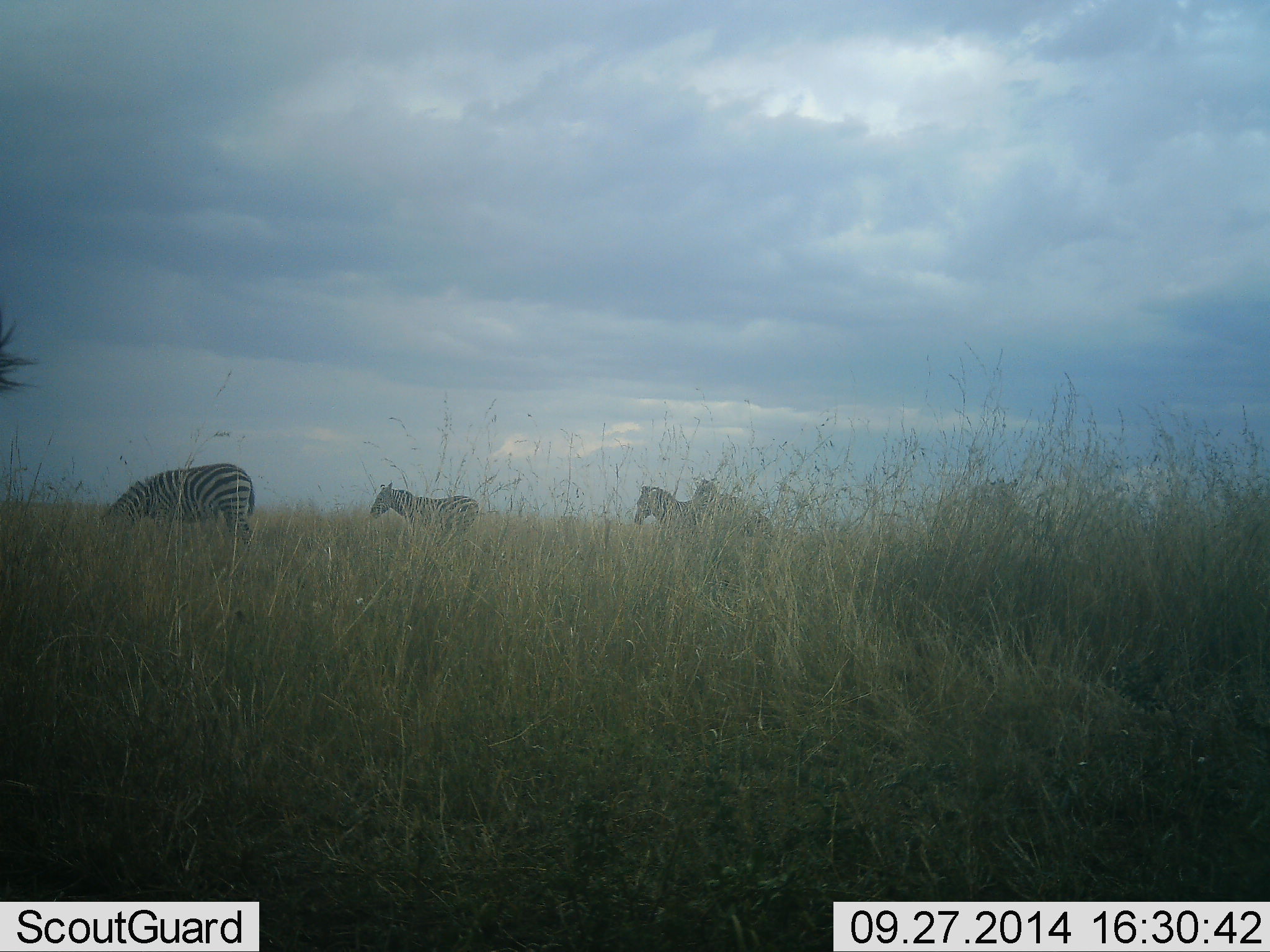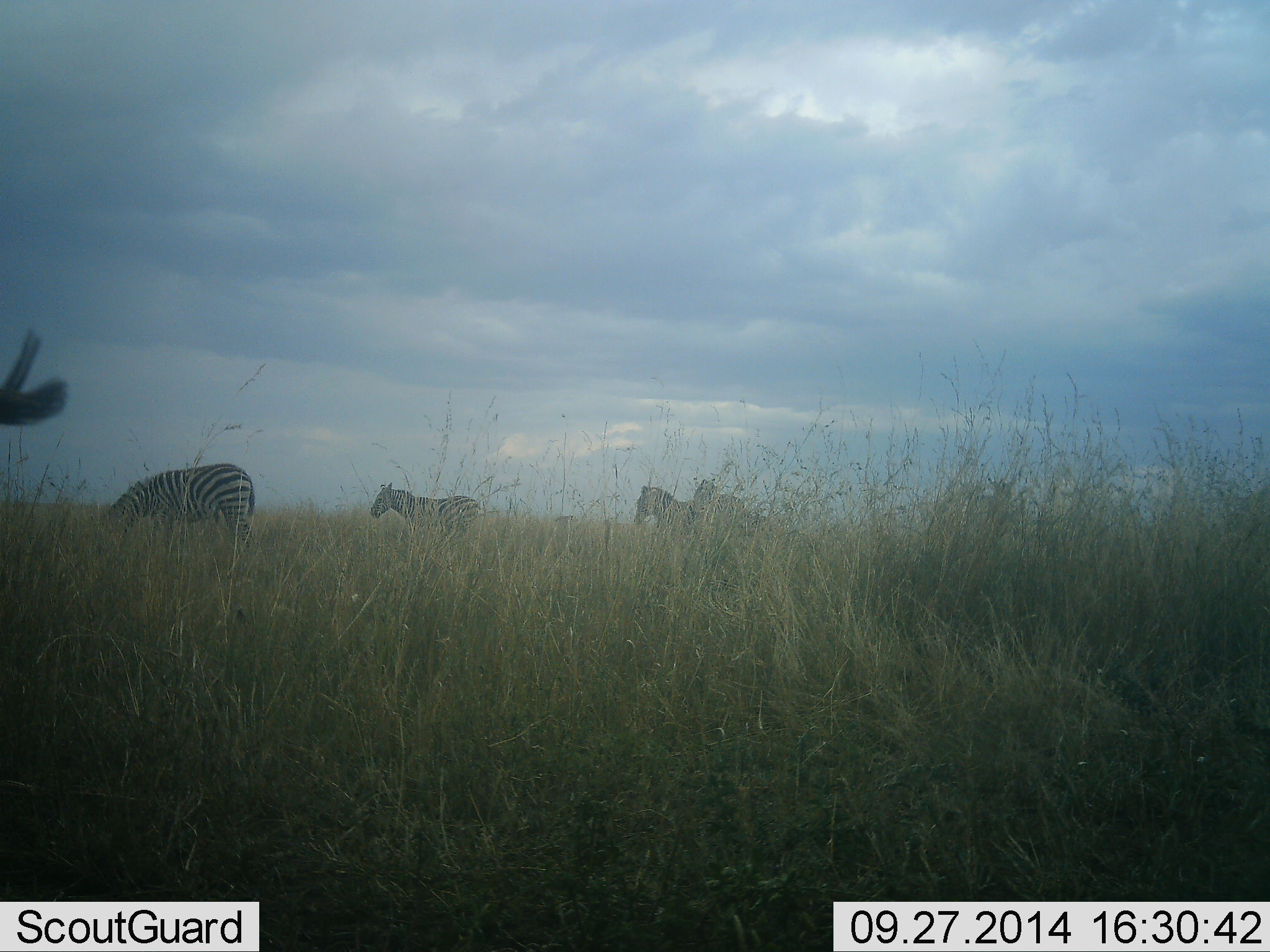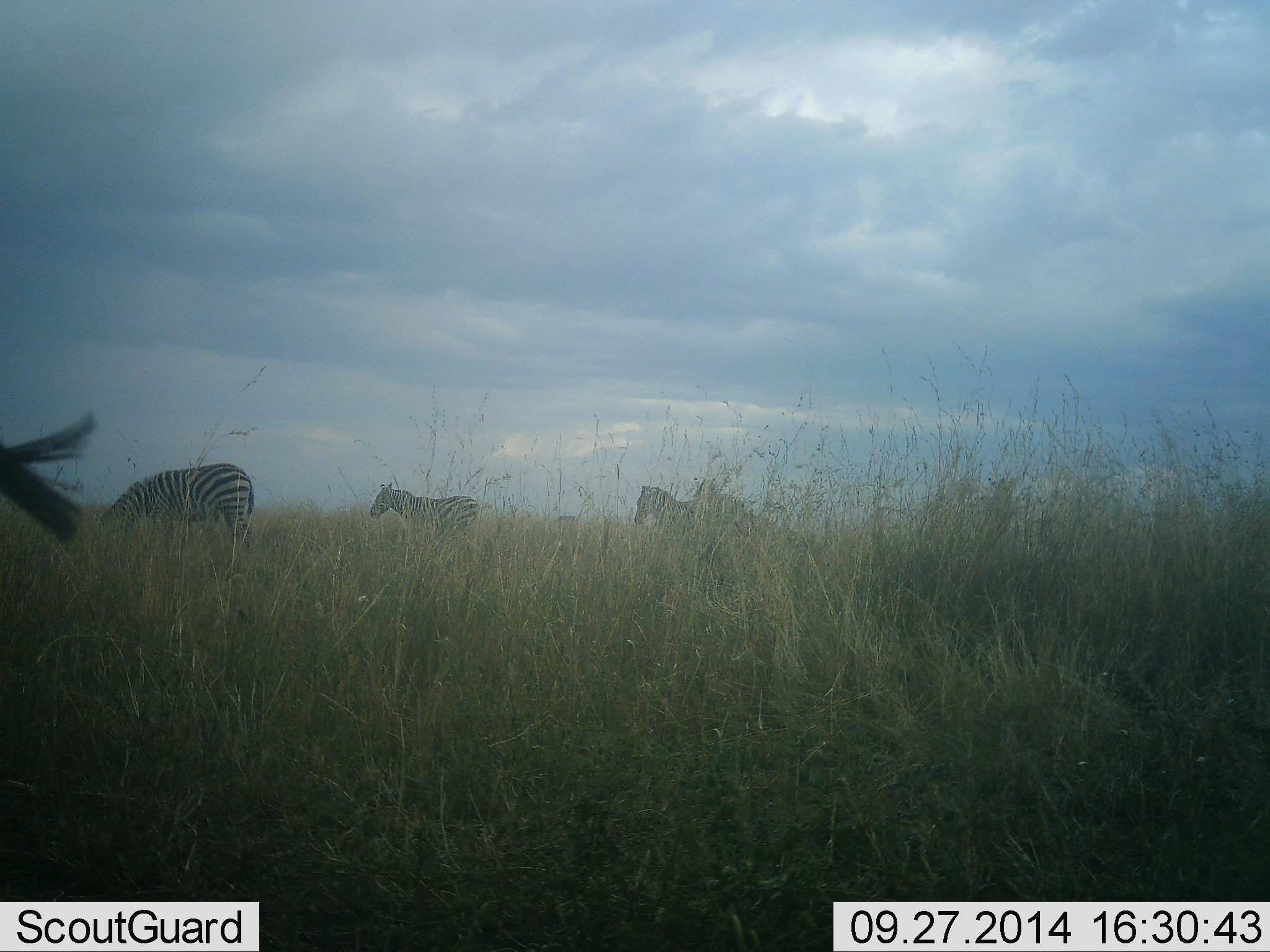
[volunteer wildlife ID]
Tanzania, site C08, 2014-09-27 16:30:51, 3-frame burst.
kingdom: Animalia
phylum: Chordata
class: Mammalia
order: Perissodactyla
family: Equidae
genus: Equus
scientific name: Equus quagga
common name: plains zebra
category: zebra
Zebra (plains zebra) (Equus quagga), count 4. Behavior (volunteer vote fractions): standing 80%, resting 0%, moving 30%, interacting 0%. Young present (vote fraction): 0%. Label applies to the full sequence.